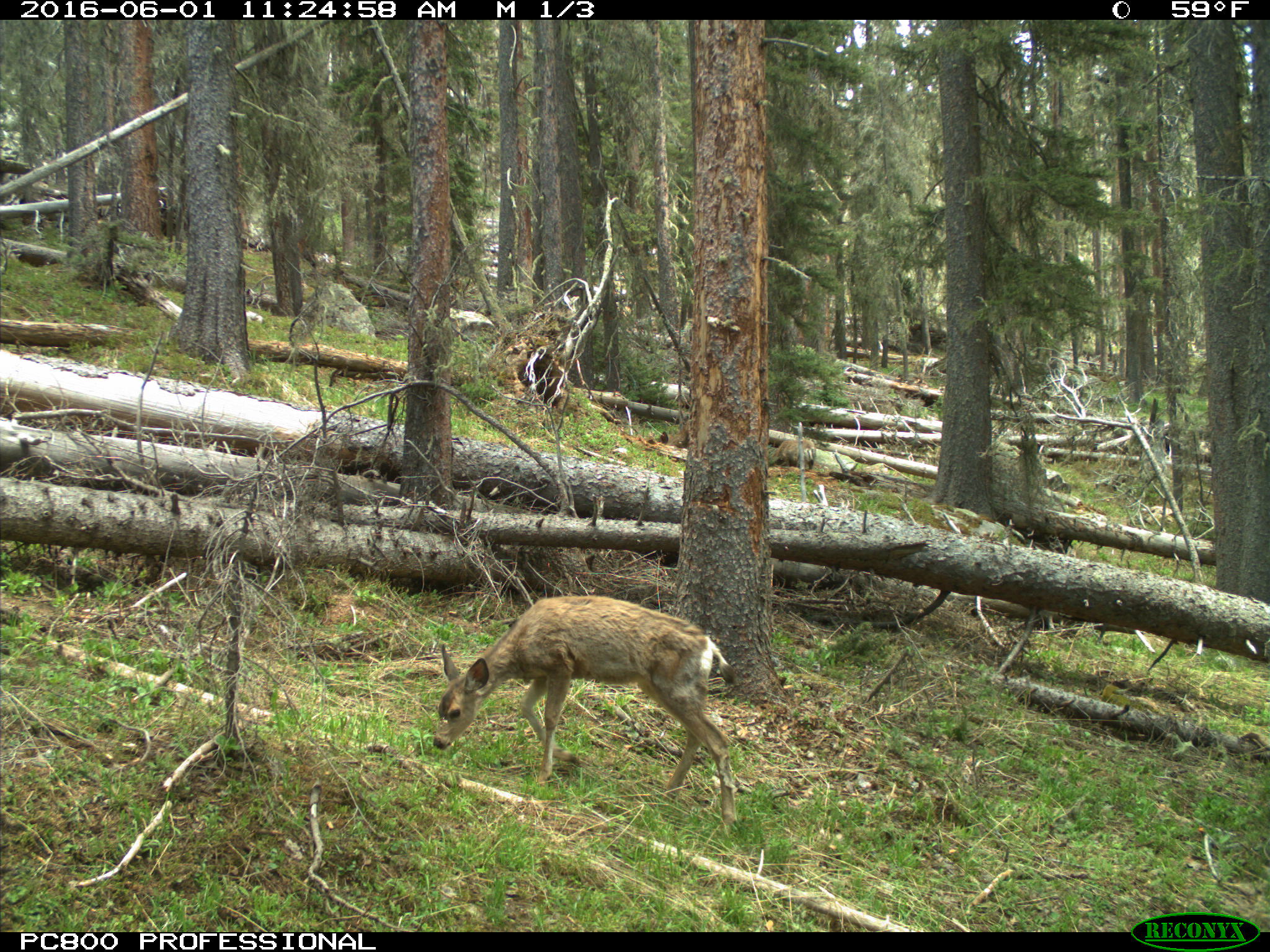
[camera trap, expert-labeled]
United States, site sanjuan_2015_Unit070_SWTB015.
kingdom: Animalia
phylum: Chordata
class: Mammalia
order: Artiodactyla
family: Cervidae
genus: Odocoileus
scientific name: Odocoileus hemionus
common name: mule deer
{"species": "Odocoileus hemionus (mule deer)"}